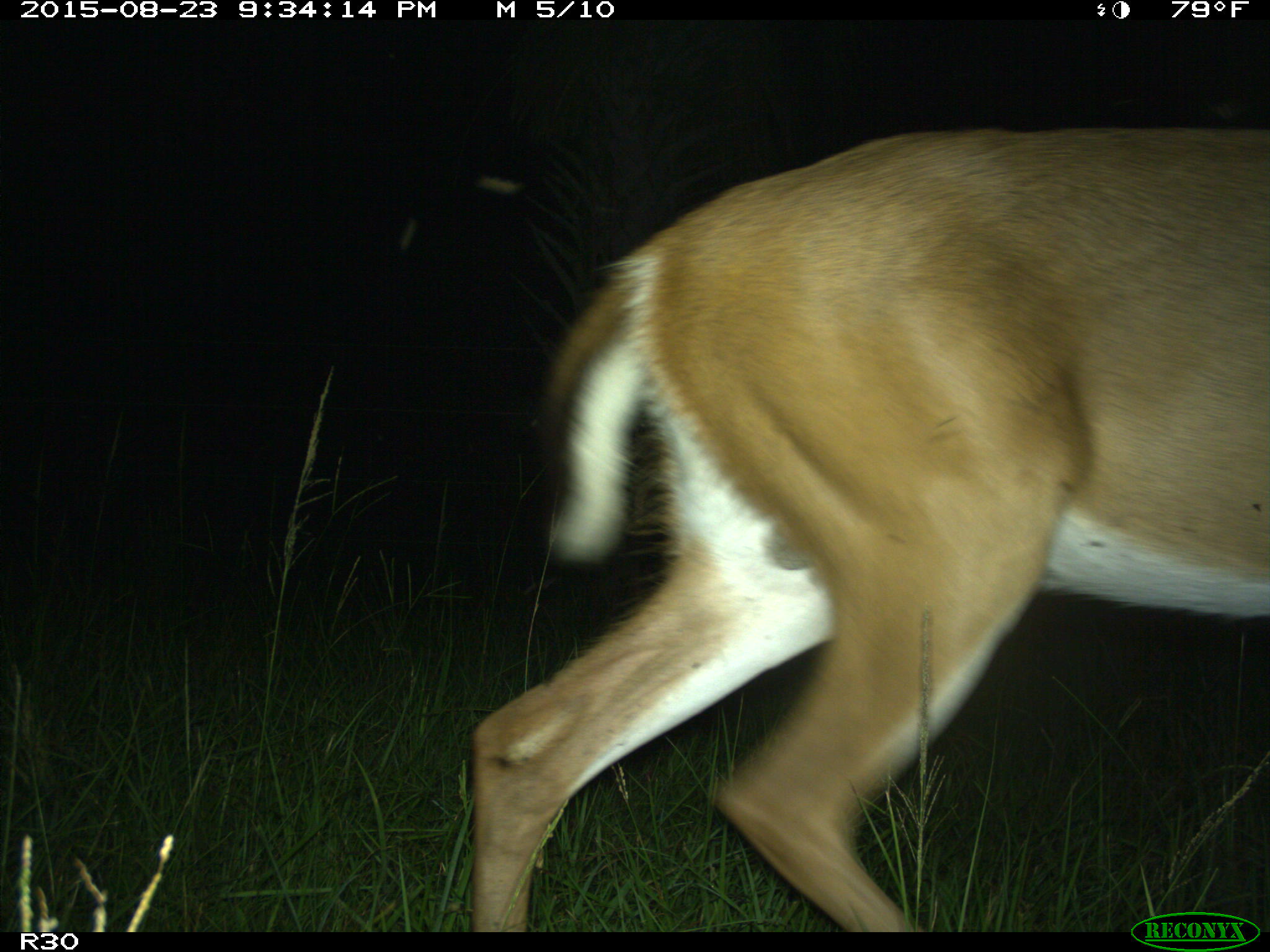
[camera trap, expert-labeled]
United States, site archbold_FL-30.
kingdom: Animalia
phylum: Chordata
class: Mammalia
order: Artiodactyla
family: Cervidae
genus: Odocoileus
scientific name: Odocoileus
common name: deer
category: unidentified deer